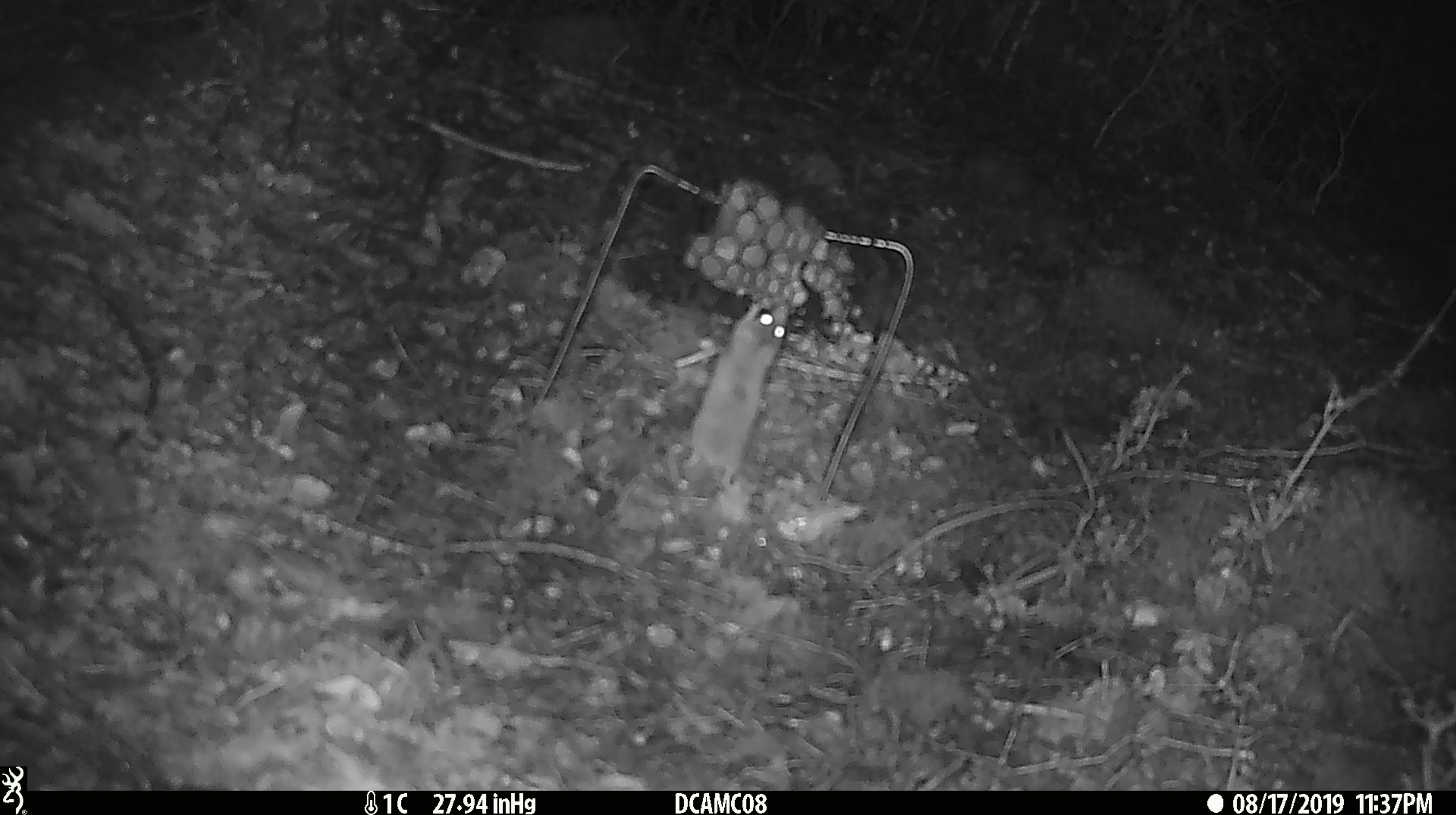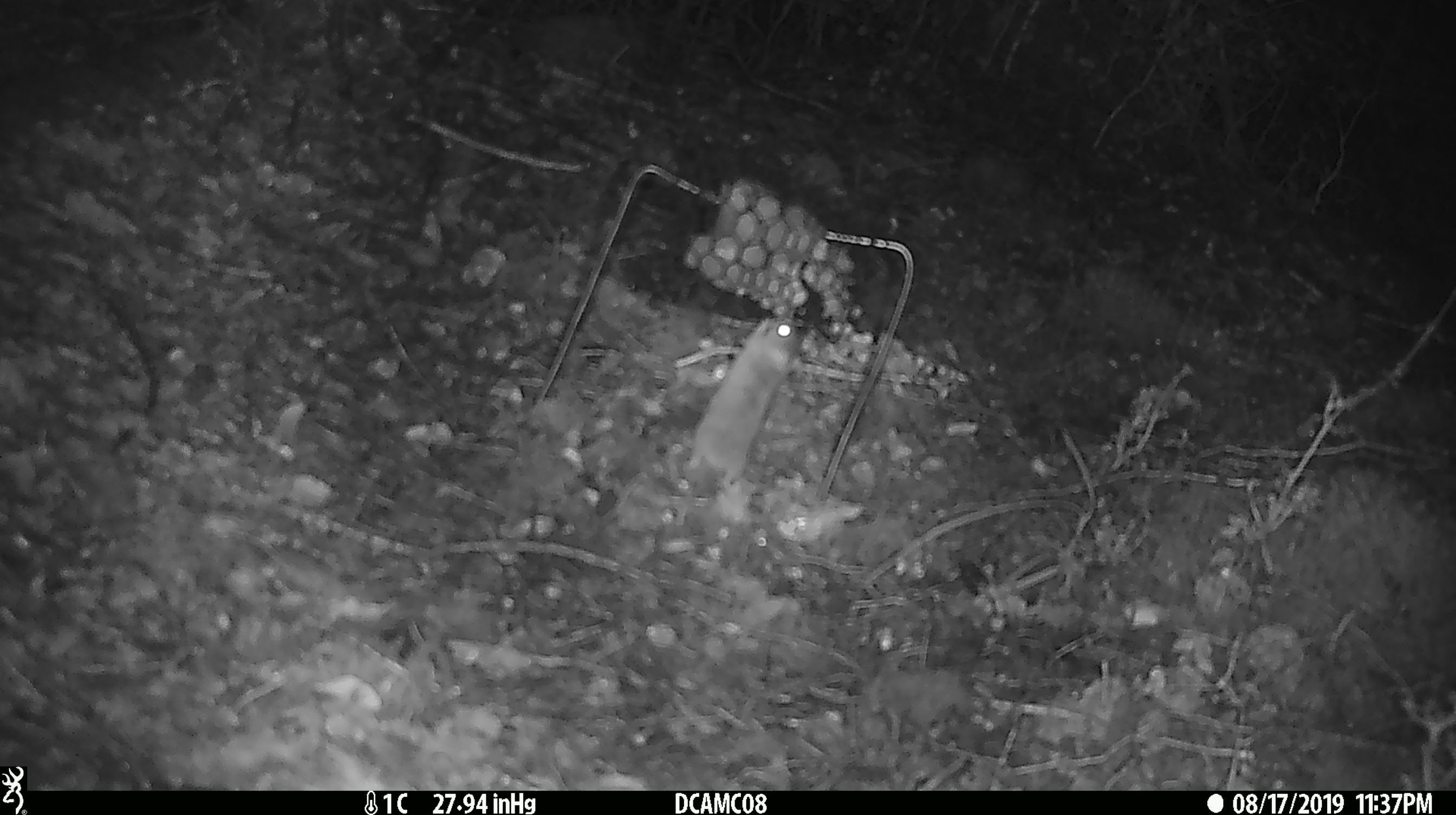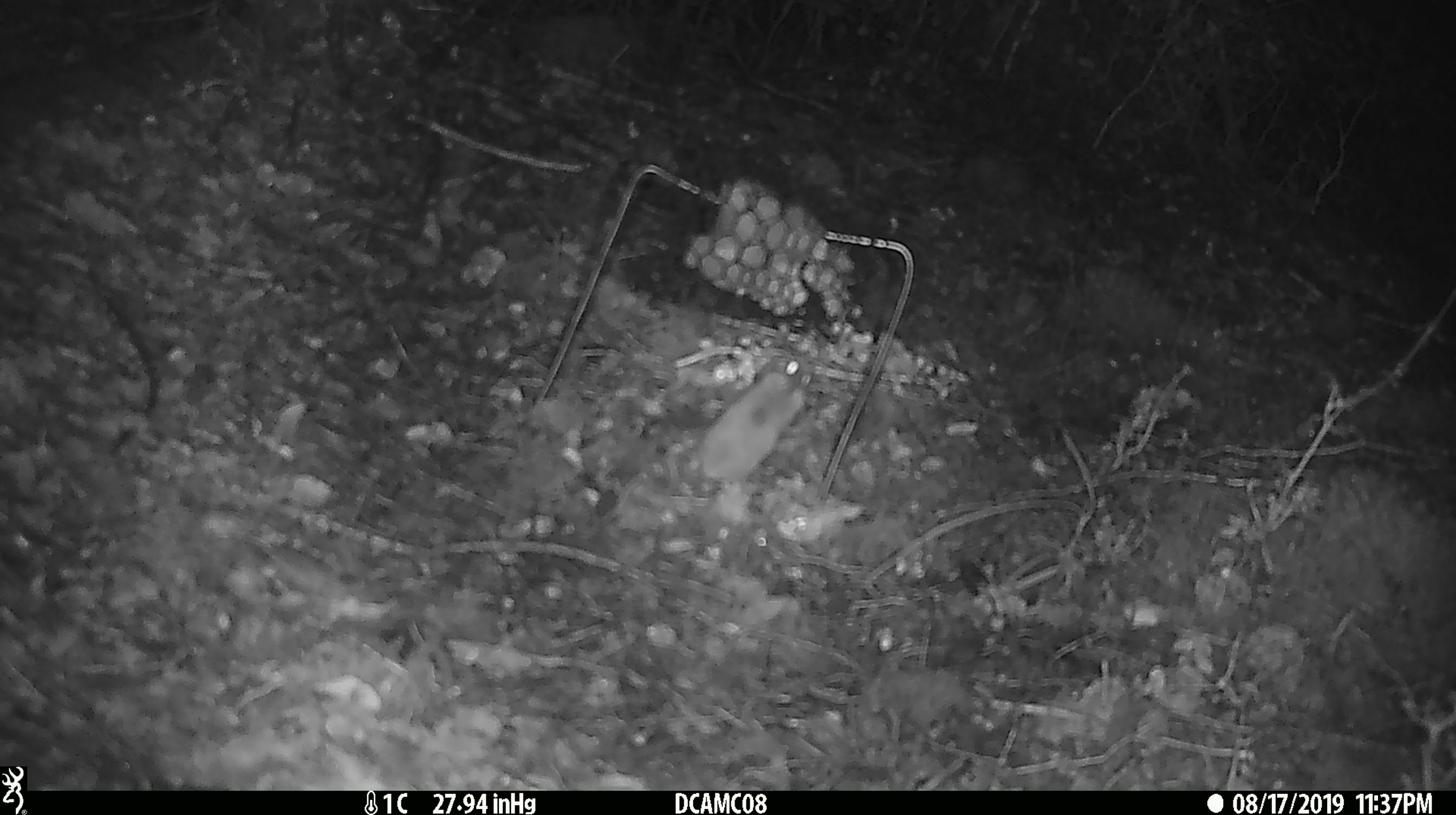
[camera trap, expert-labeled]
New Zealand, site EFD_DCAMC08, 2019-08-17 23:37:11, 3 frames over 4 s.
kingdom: Animalia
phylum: Chordata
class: Mammalia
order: Rodentia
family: Muridae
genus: Mus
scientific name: Mus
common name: mouse